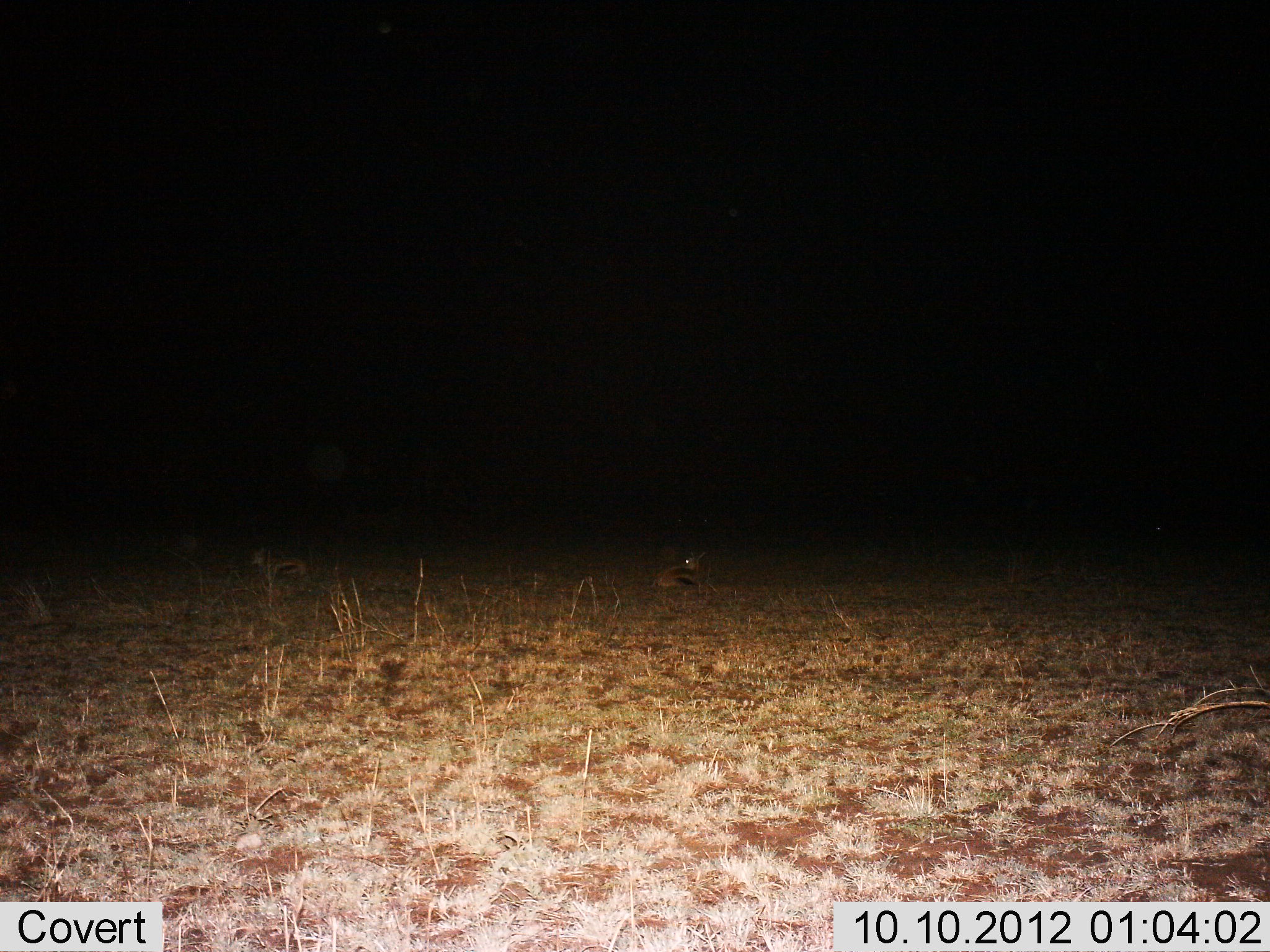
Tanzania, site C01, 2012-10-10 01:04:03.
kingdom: Animalia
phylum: Chordata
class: Mammalia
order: Artiodactyla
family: Bovidae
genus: Eudorcas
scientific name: Eudorcas thomsonii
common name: thomson's gazelle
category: gazellethomsons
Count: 2.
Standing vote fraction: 30%.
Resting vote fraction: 70%.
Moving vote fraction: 10%.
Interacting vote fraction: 0%.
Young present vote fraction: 10%.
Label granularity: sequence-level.